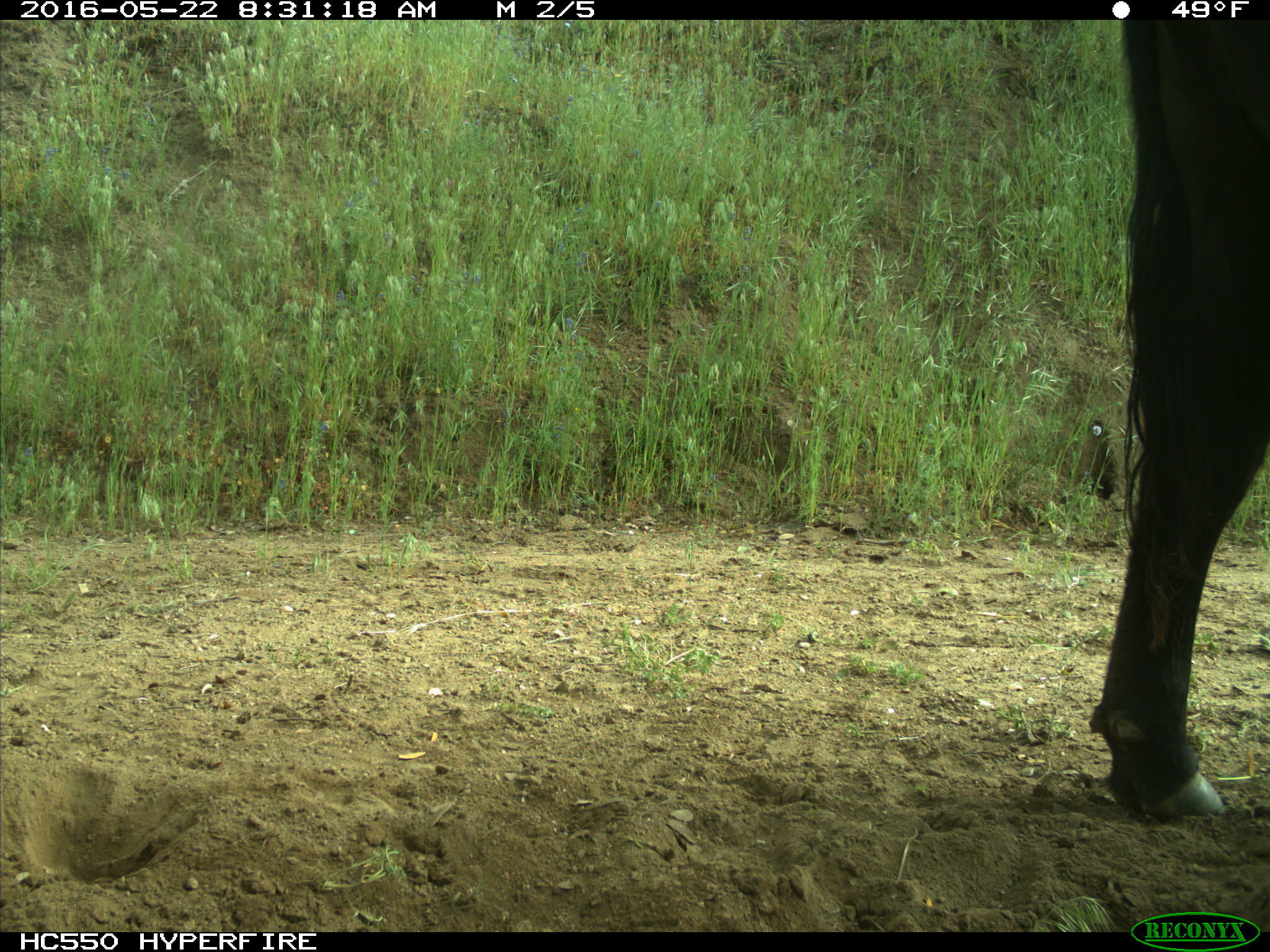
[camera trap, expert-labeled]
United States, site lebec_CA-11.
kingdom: Animalia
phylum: Chordata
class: Mammalia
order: Artiodactyla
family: Bovidae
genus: Bos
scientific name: Bos taurus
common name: domestic cow